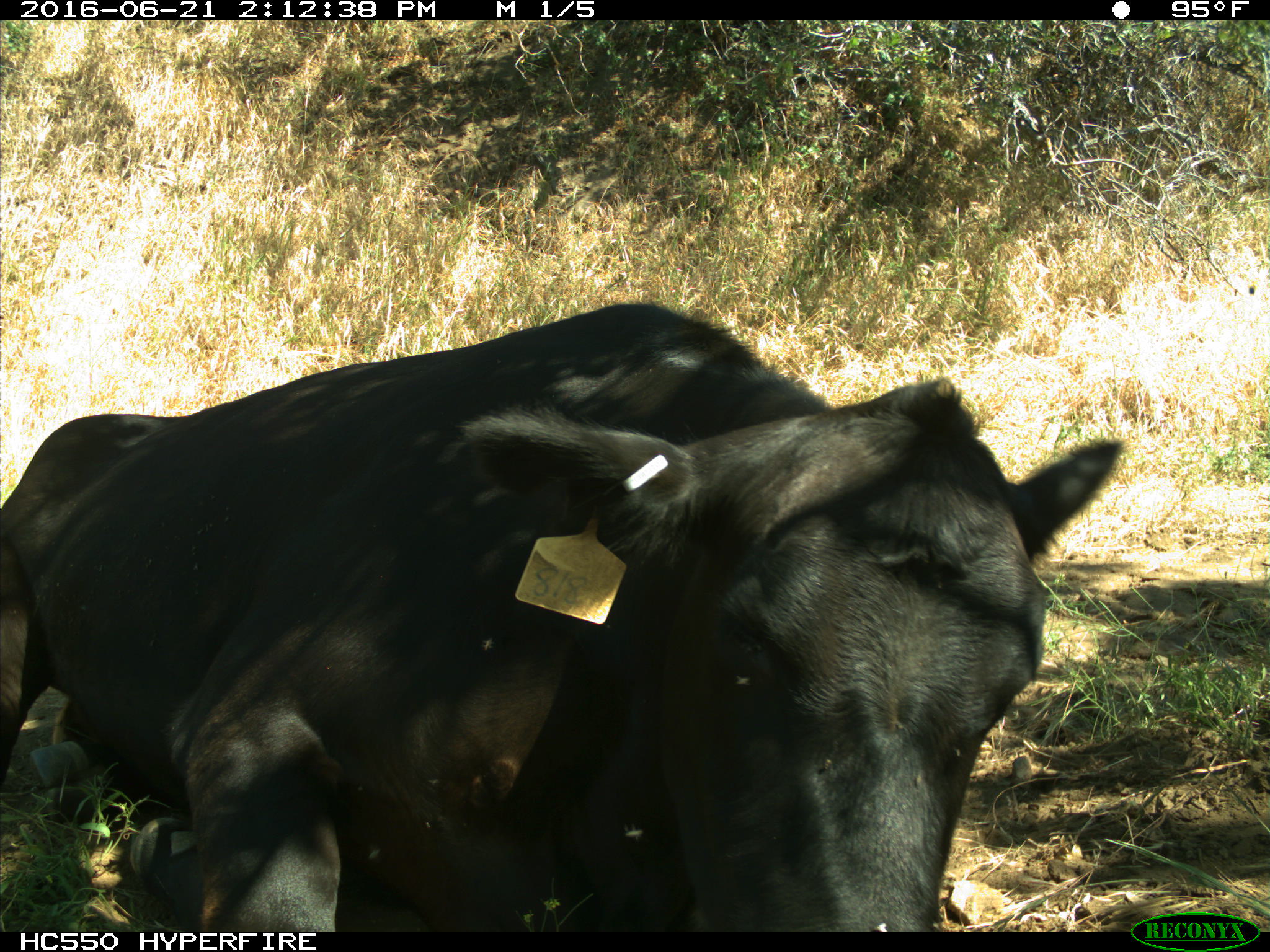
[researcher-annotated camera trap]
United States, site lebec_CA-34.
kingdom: Animalia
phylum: Chordata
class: Mammalia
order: Artiodactyla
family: Bovidae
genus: Bos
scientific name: Bos taurus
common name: domestic cow